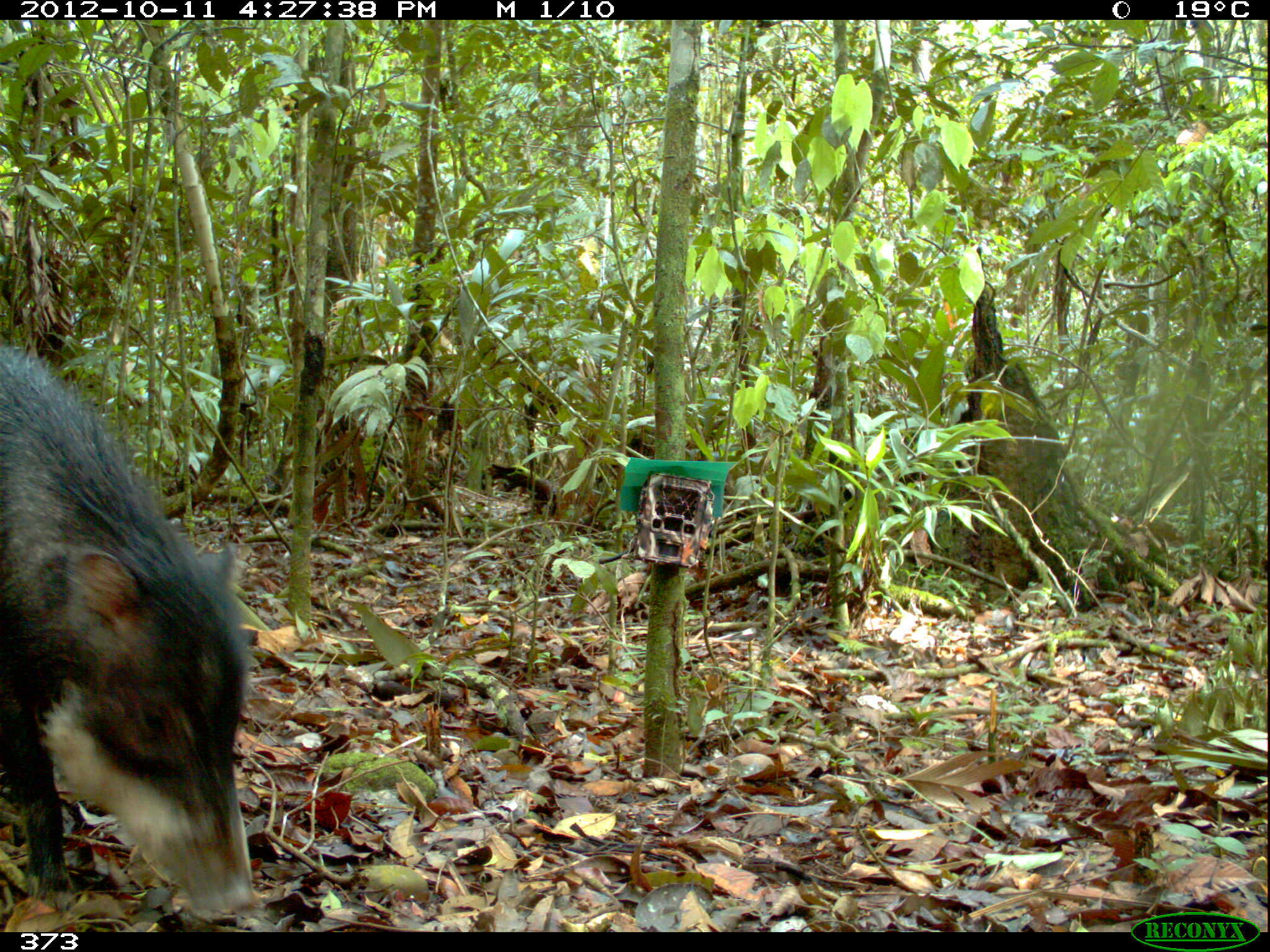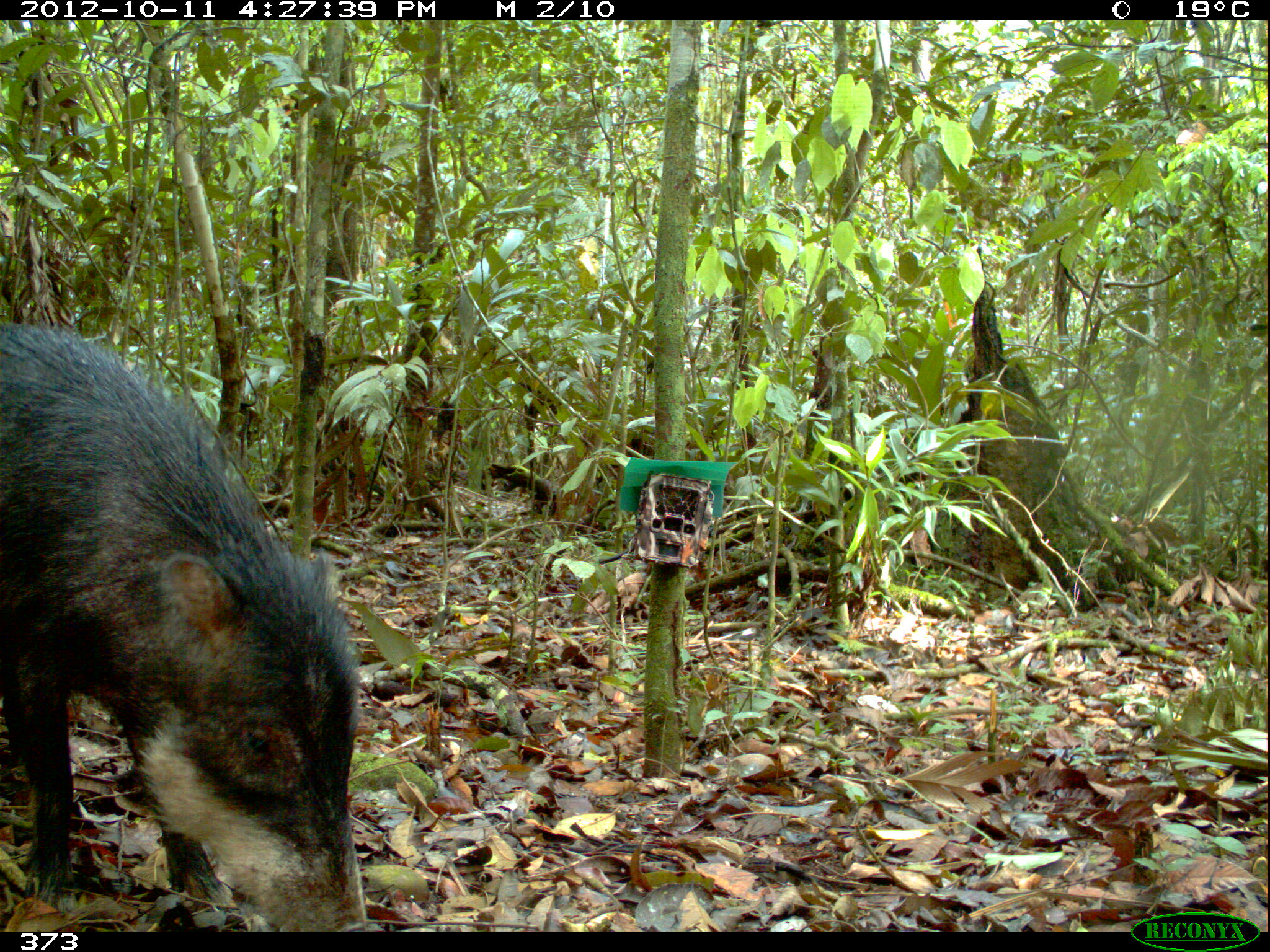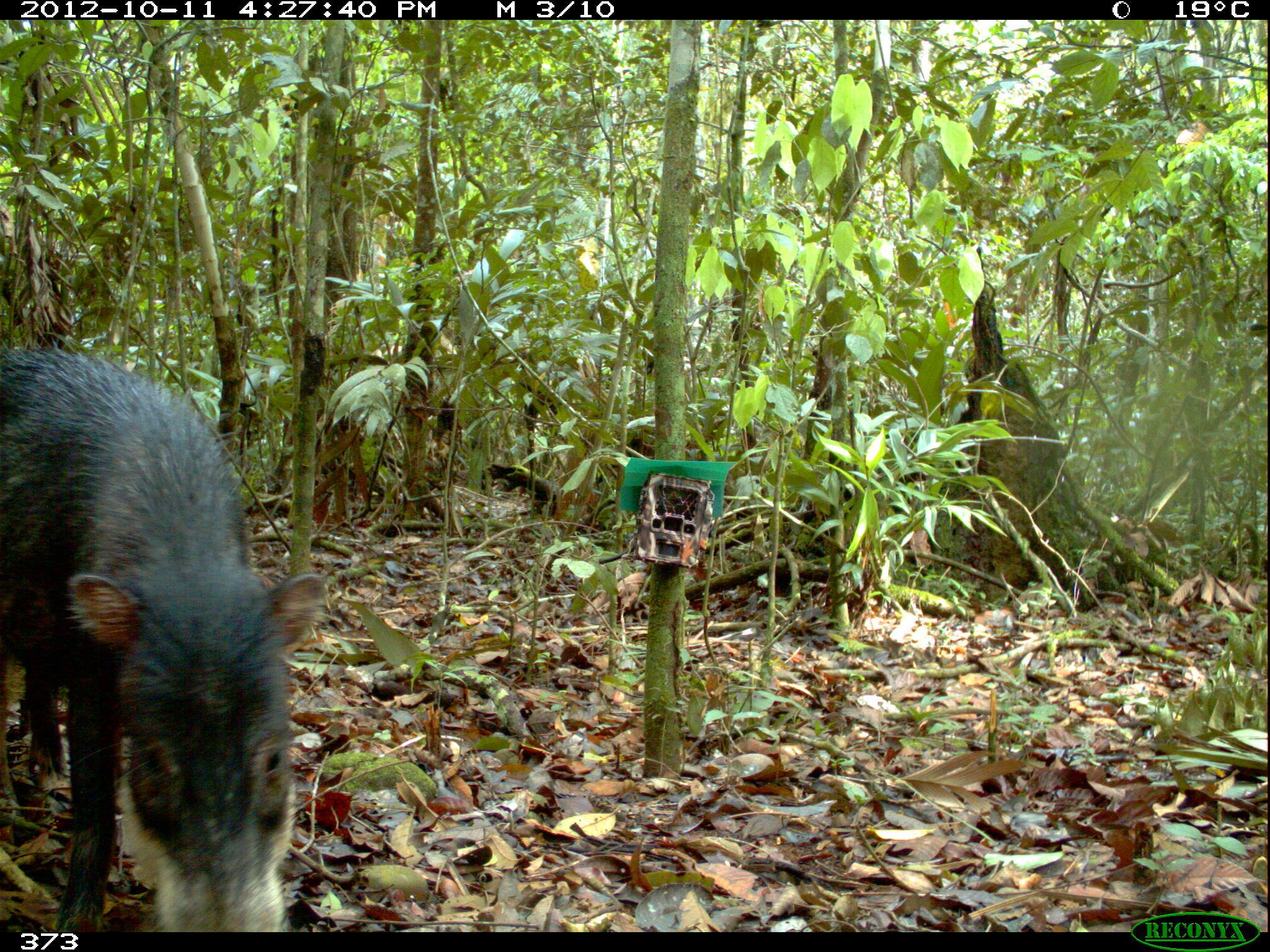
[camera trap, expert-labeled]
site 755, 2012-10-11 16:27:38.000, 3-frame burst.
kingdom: Animalia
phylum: Chordata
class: Mammalia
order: Artiodactyla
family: Tayassuidae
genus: Tayassu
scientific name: Tayassu pecari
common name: white-lipped peccary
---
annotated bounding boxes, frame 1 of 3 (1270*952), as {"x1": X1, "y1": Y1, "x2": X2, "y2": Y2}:
tayassu pecari: {"x1": 0, "y1": 335, "x2": 259, "y2": 924}